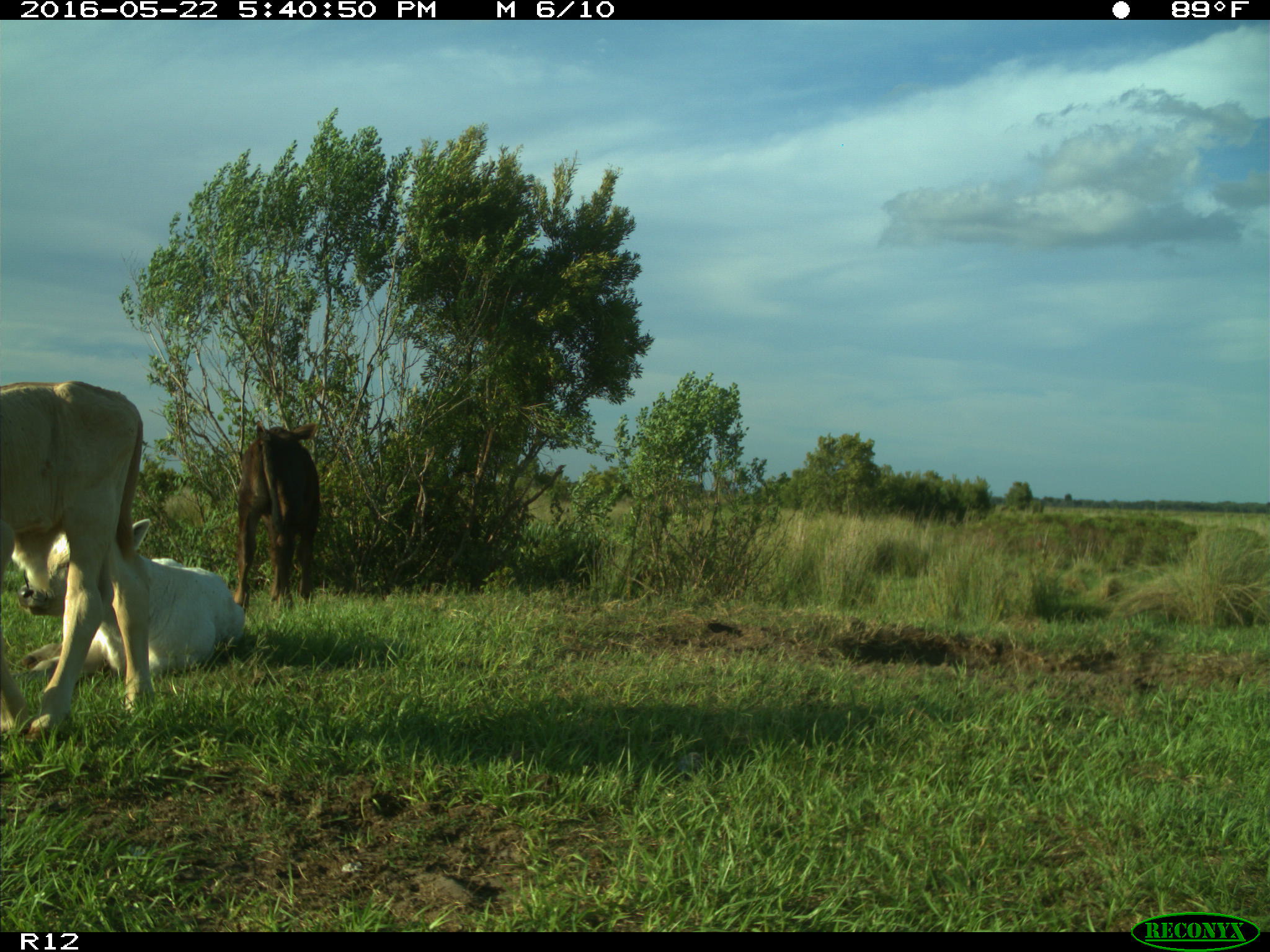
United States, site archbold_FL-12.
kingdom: Animalia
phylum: Chordata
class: Mammalia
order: Artiodactyla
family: Bovidae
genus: Bos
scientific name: Bos taurus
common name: domestic cow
Bos taurus (domestic cow).